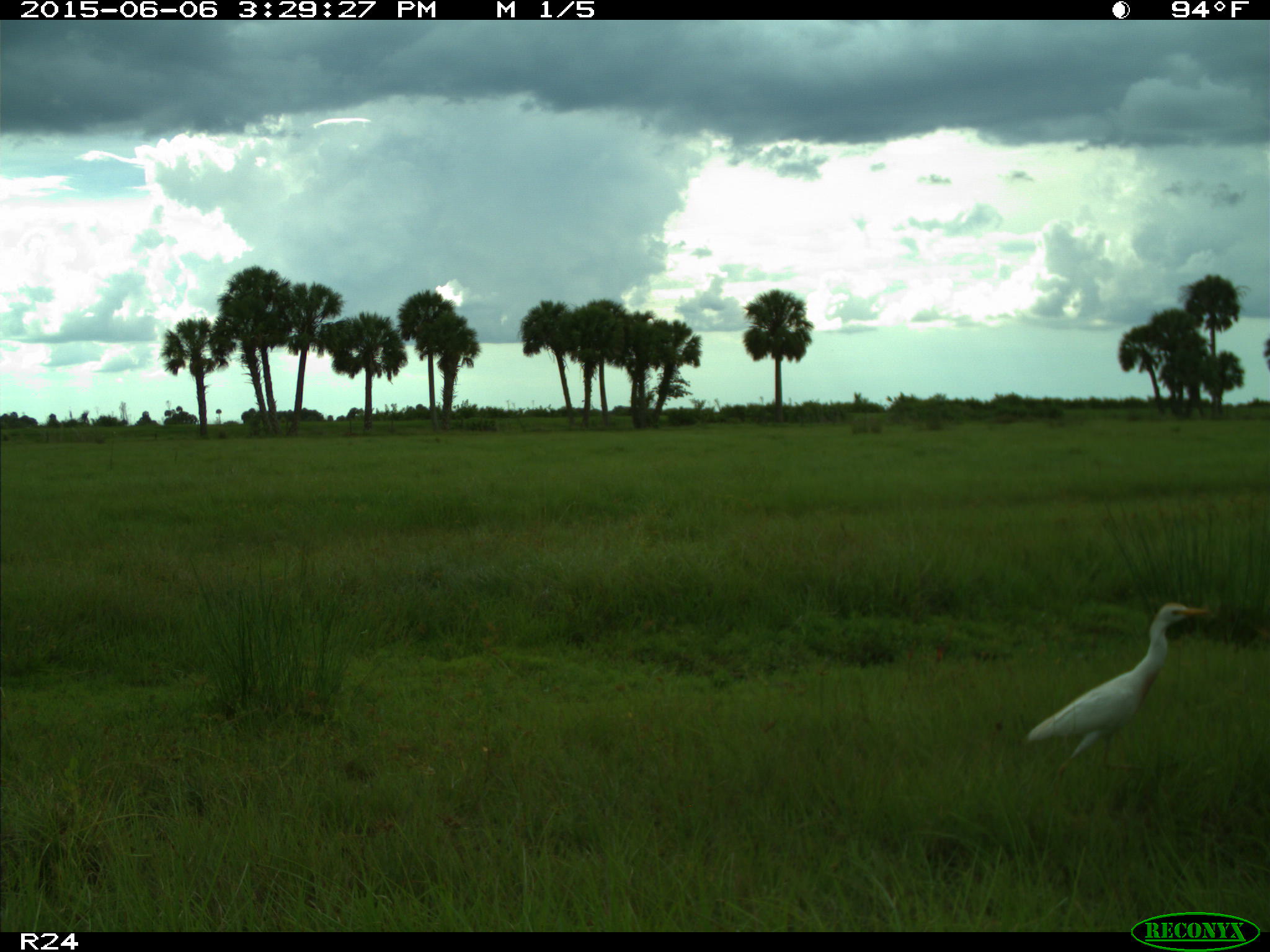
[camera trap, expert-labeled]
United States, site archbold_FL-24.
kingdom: Animalia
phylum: Chordata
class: Mammalia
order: Artiodactyla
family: Bovidae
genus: Bos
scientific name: Bos taurus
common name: domestic cow